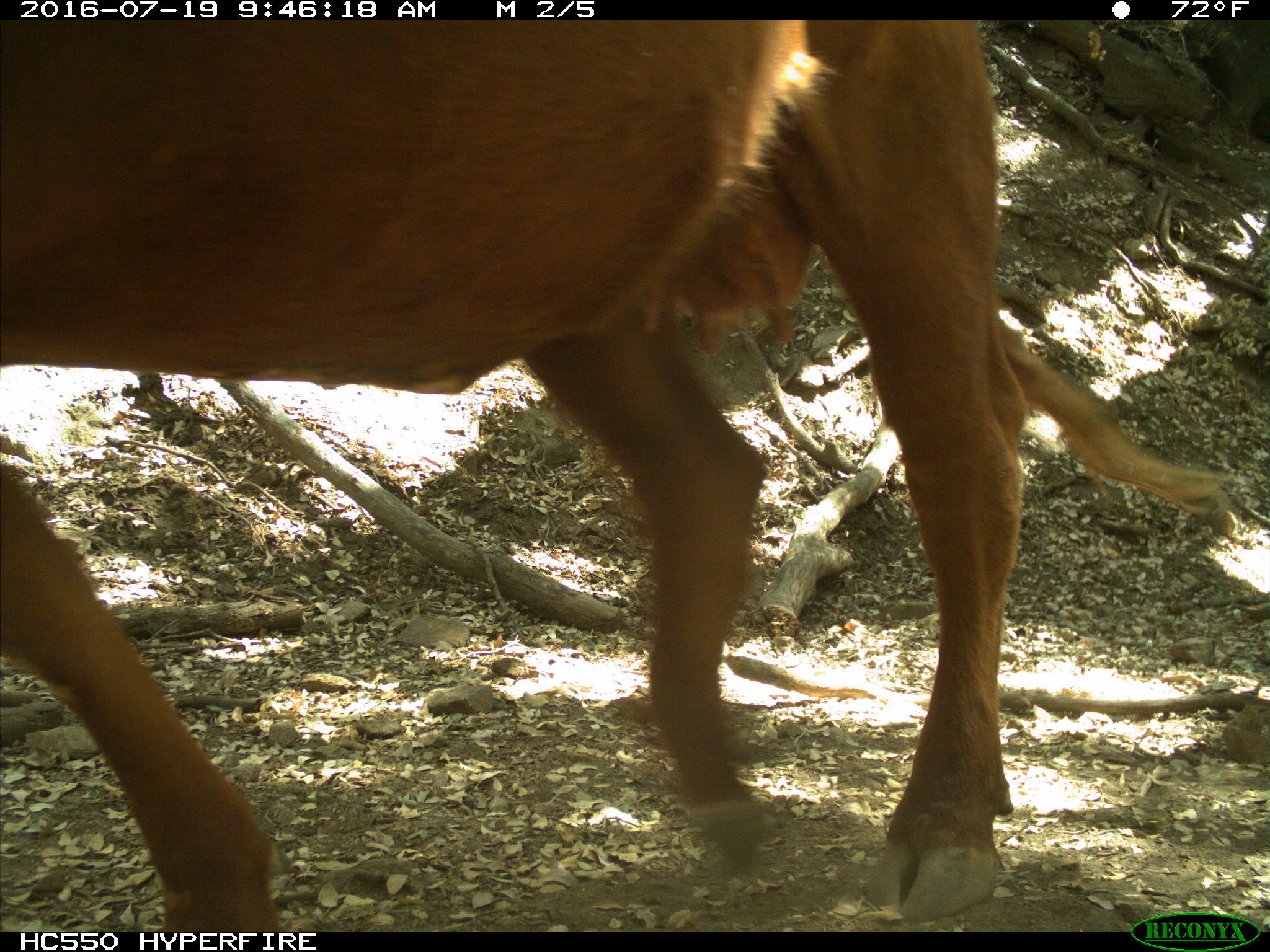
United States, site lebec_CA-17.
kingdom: Animalia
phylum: Chordata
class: Mammalia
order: Artiodactyla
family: Bovidae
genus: Bos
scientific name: Bos taurus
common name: domestic cow